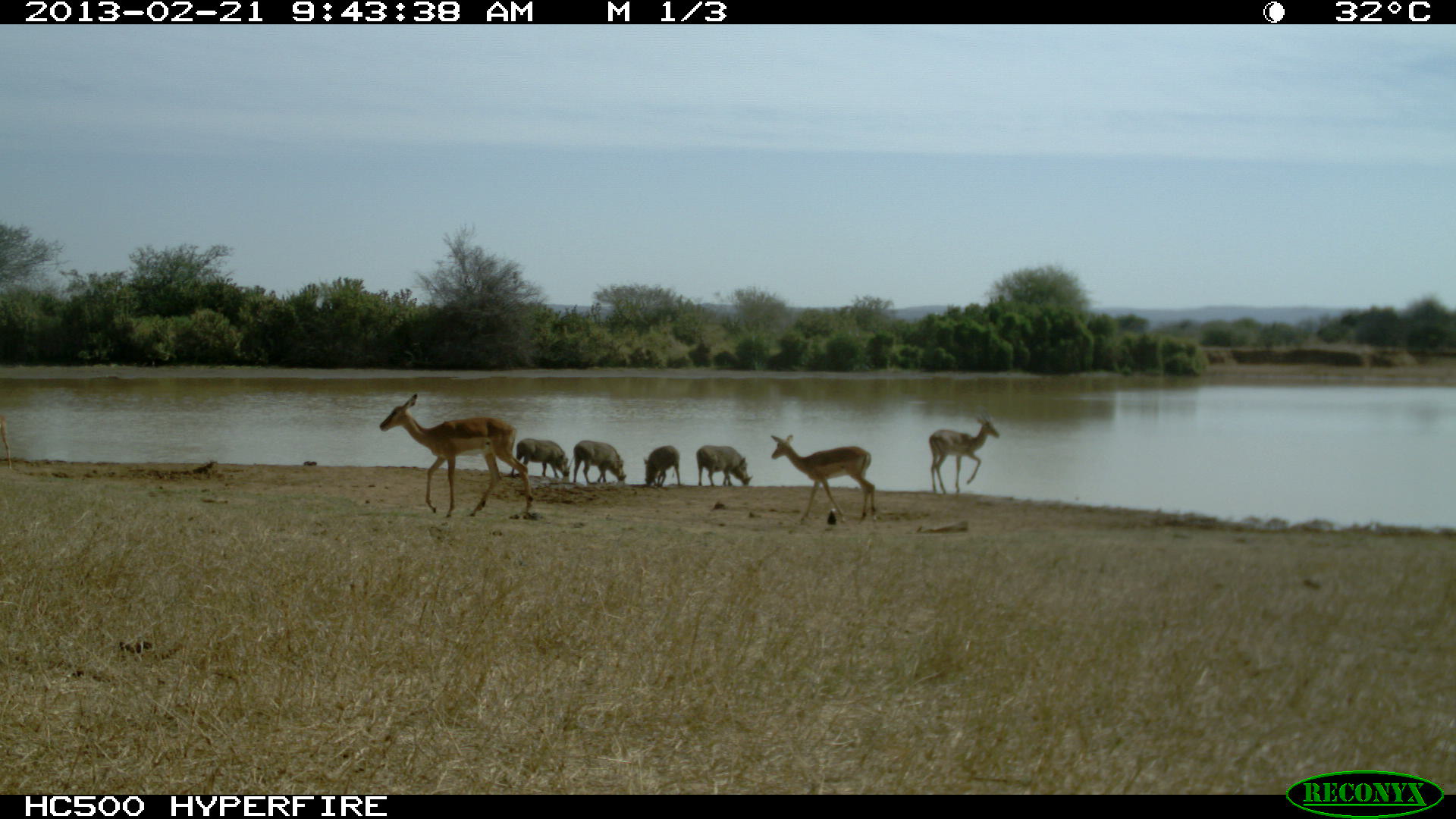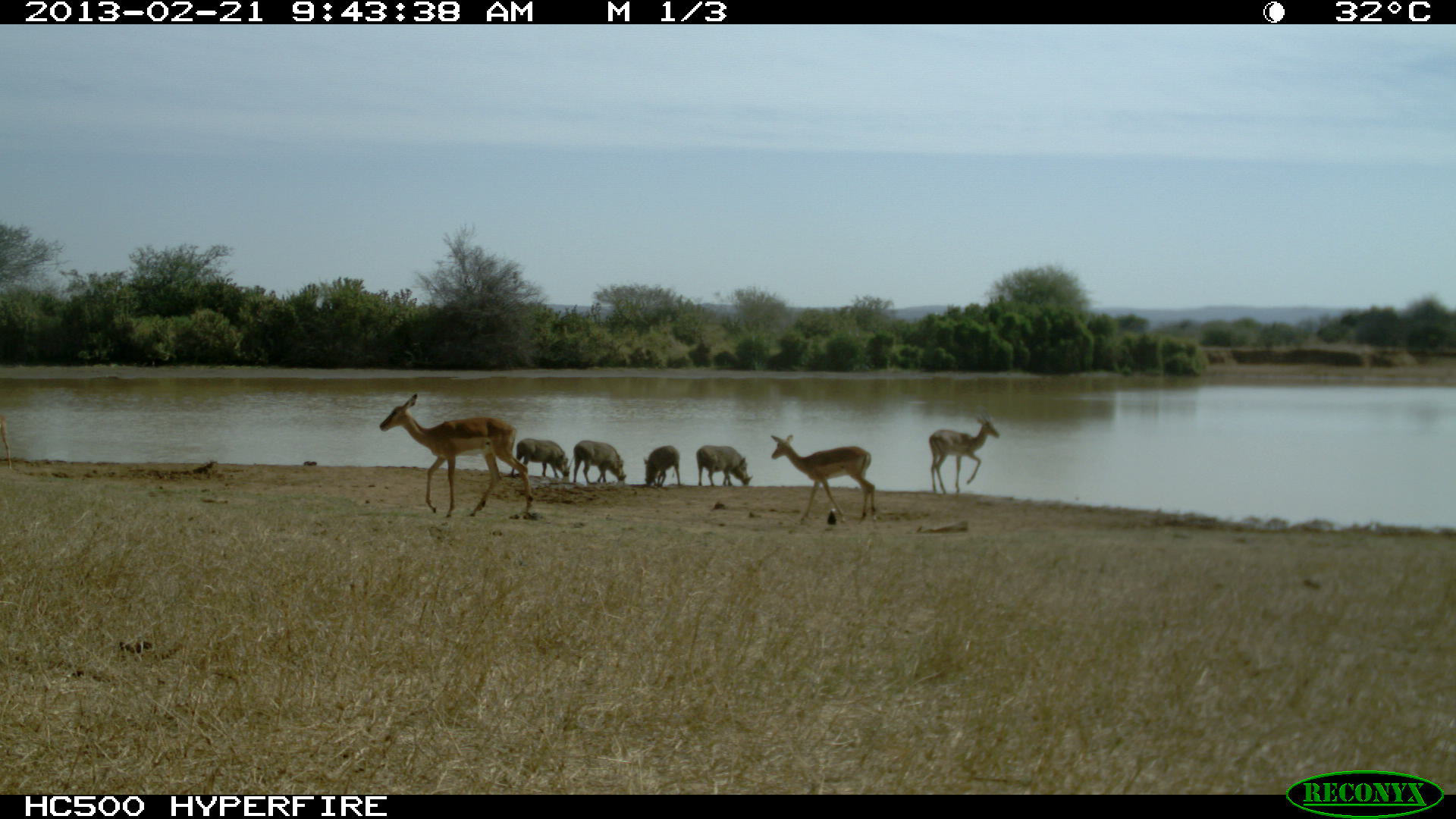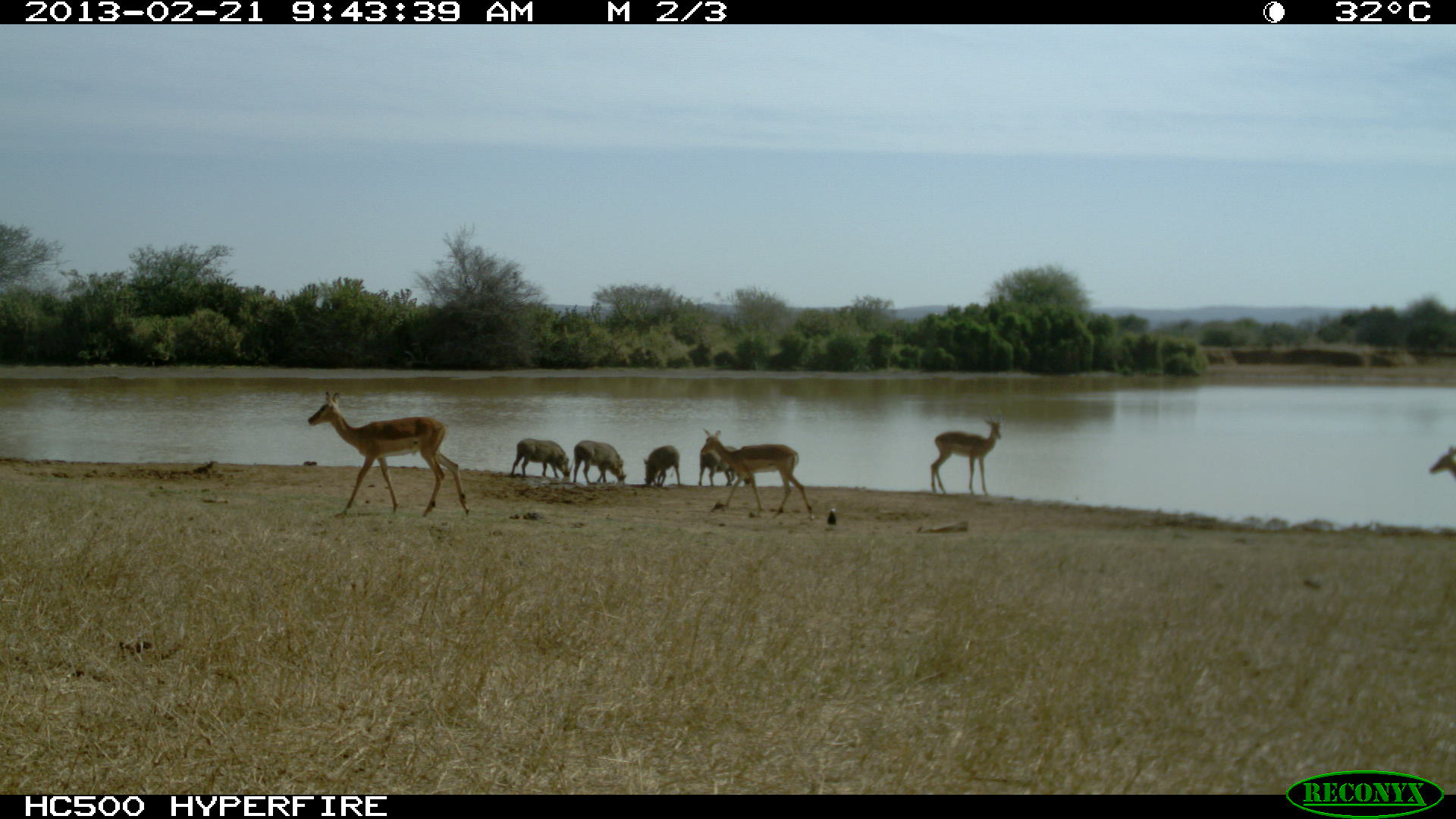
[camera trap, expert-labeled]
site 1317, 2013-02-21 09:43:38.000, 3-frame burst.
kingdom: Animalia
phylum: Chordata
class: Mammalia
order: Artiodactyla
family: Bovidae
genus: Aepyceros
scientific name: Aepyceros melampus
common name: impala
Aepyceros melampus (impala), count 3.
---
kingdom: Animalia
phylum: Chordata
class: Mammalia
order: Artiodactyla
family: Suidae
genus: Phacochoerus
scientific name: Phacochoerus africanus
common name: common warthog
Phacochoerus africanus (common warthog), count 4.